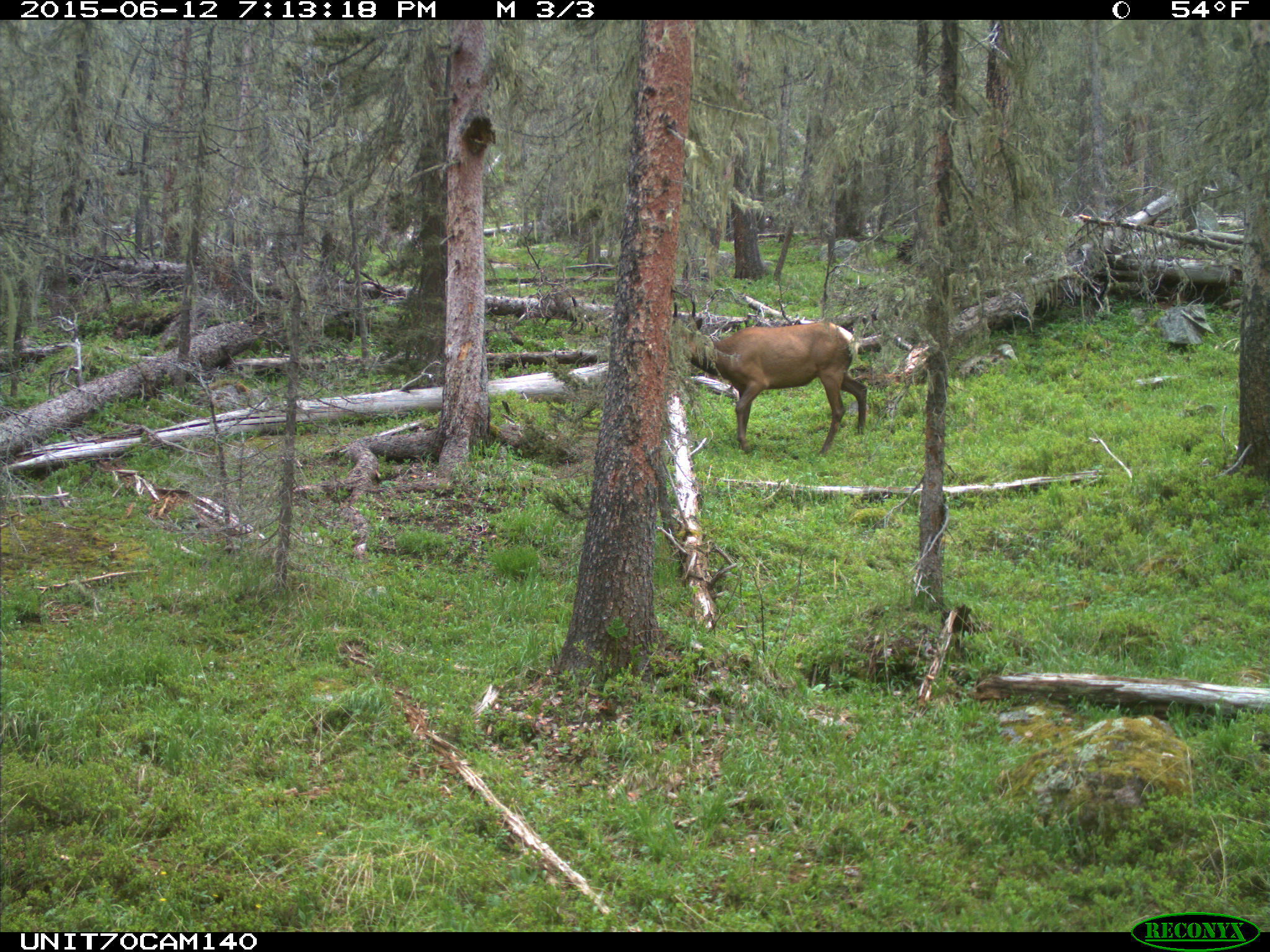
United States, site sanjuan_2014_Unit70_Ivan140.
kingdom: Animalia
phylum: Chordata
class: Mammalia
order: Artiodactyla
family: Cervidae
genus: Cervus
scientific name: Cervus elaphus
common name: red deer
Cervus elaphus (red deer).